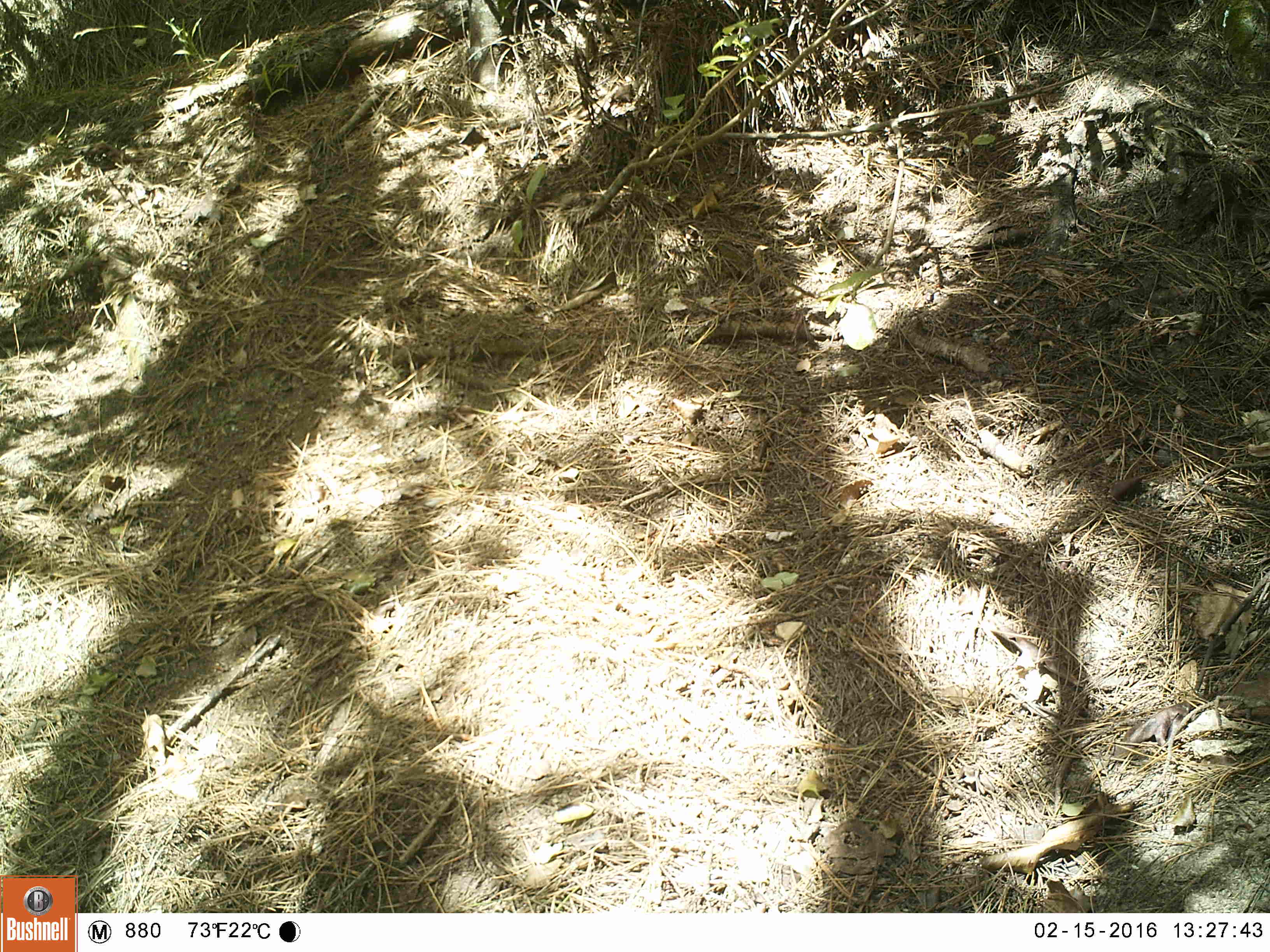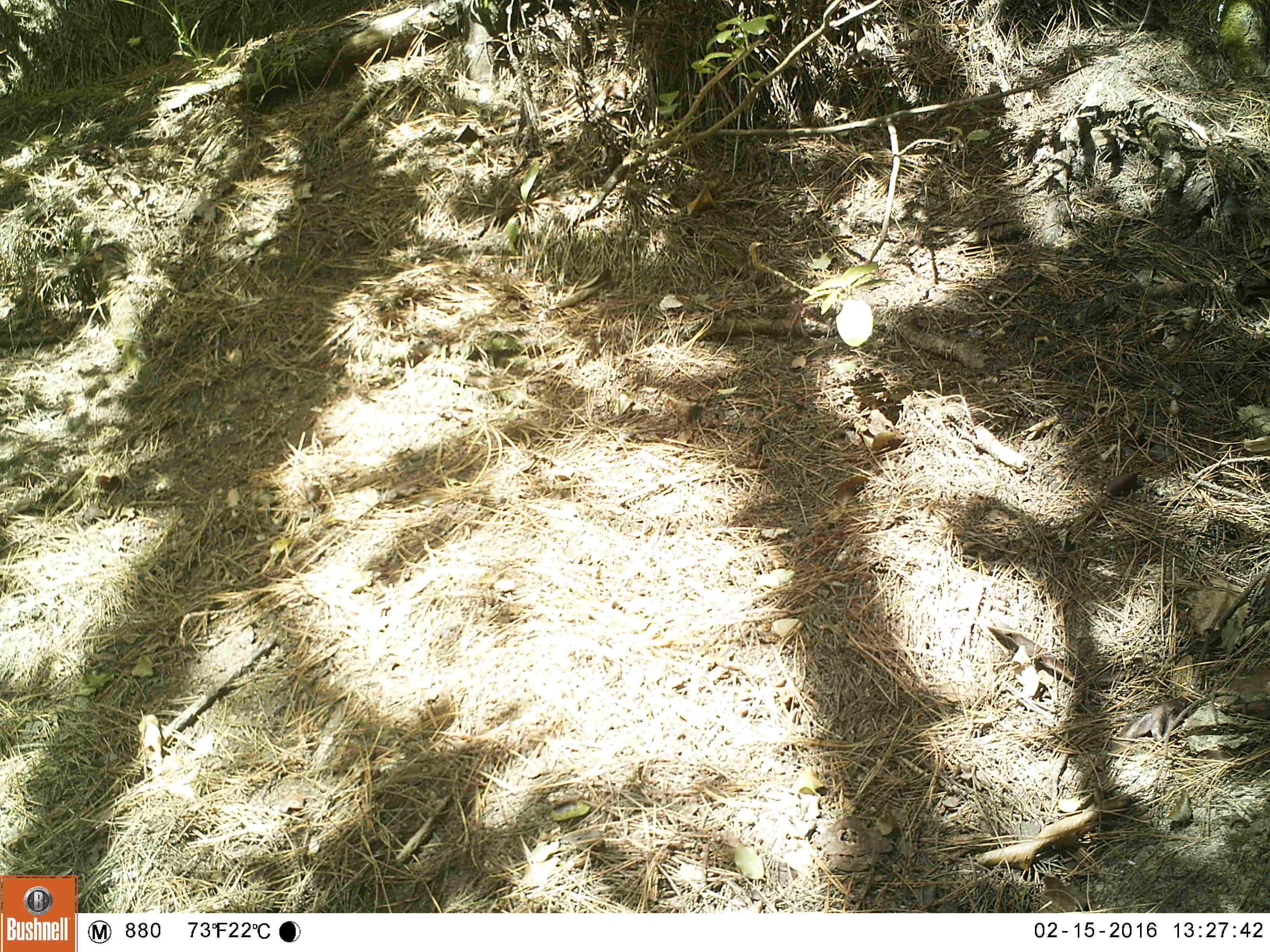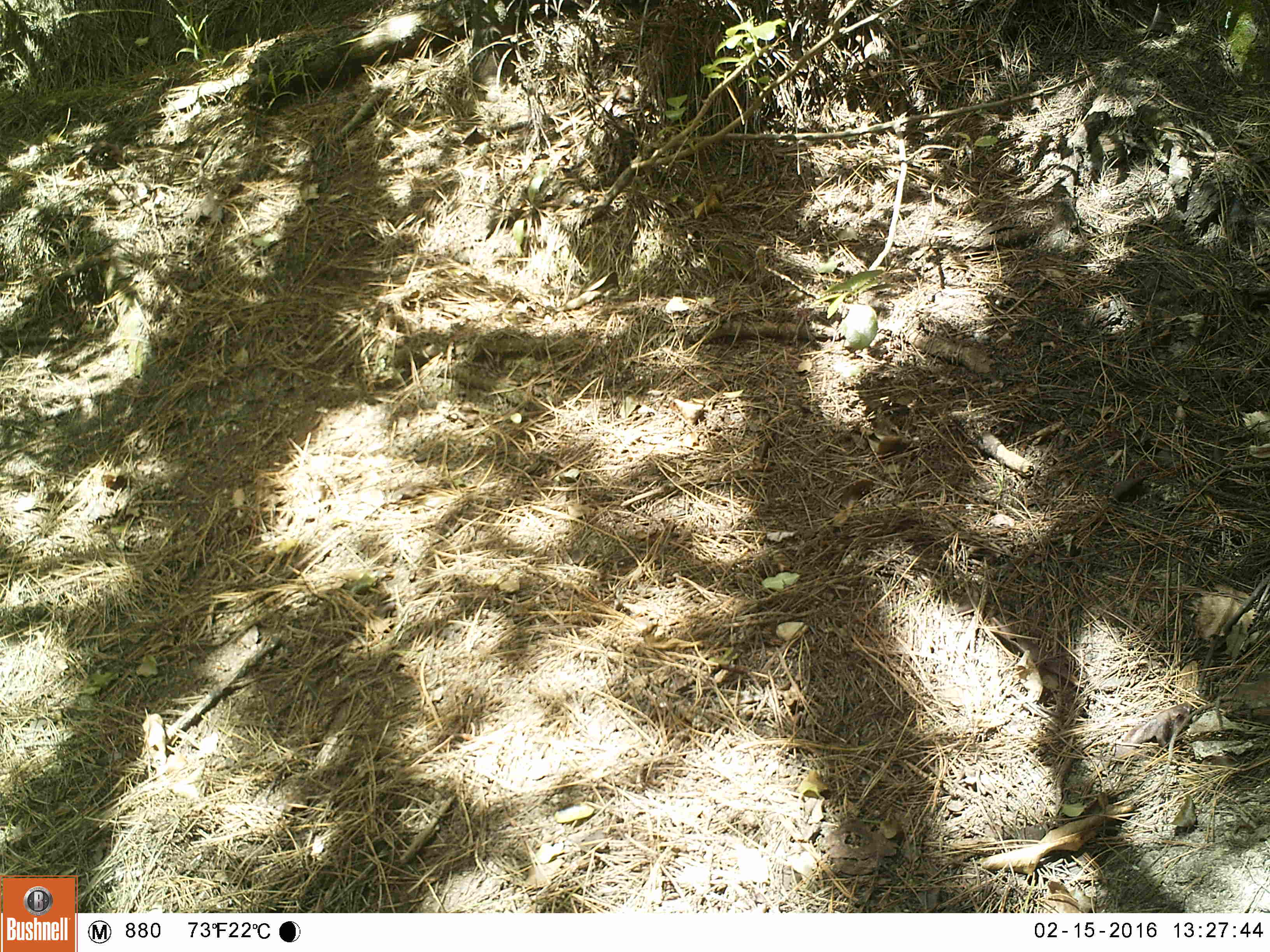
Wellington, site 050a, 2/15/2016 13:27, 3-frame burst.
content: no animal present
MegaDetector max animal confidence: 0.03